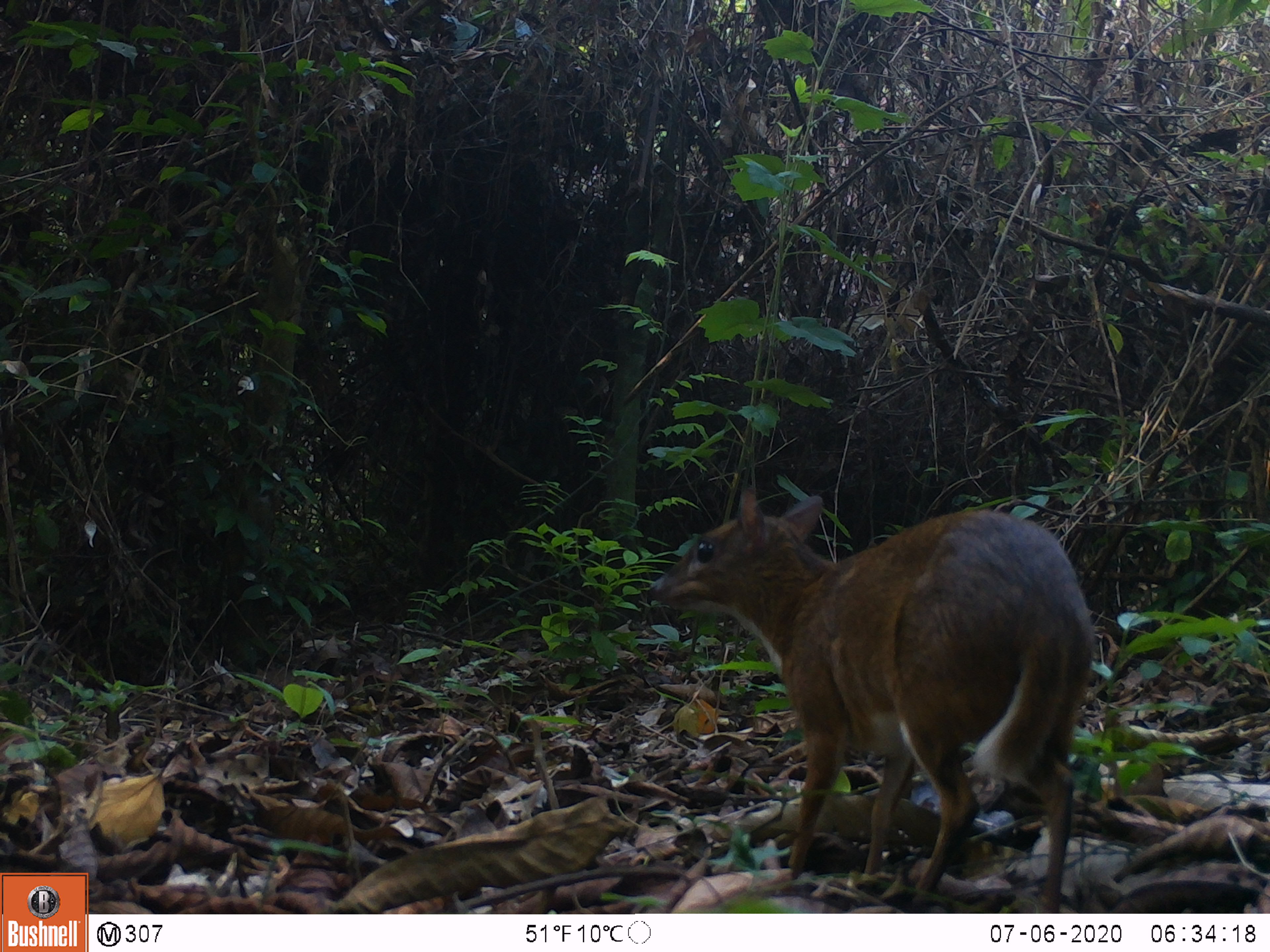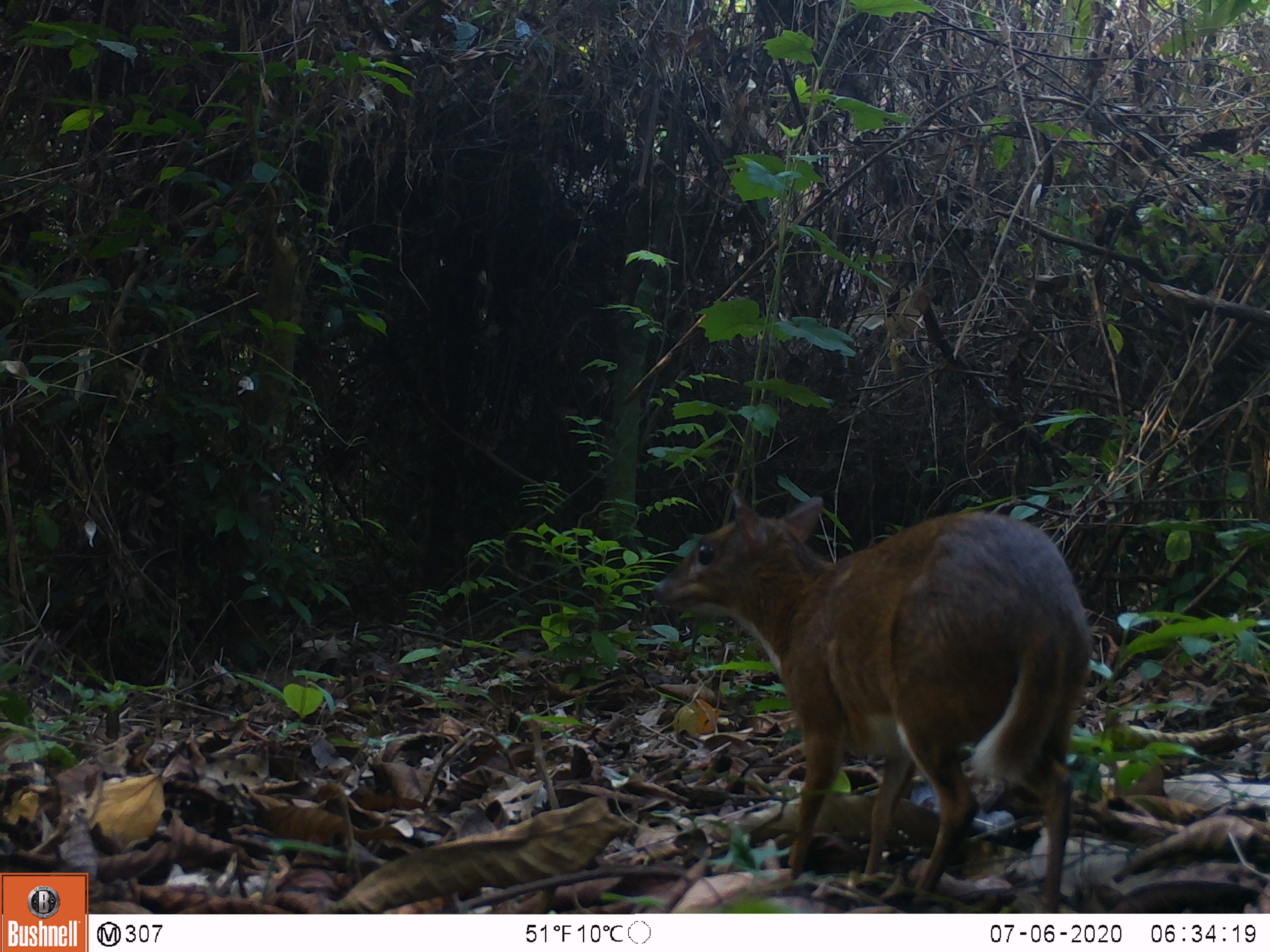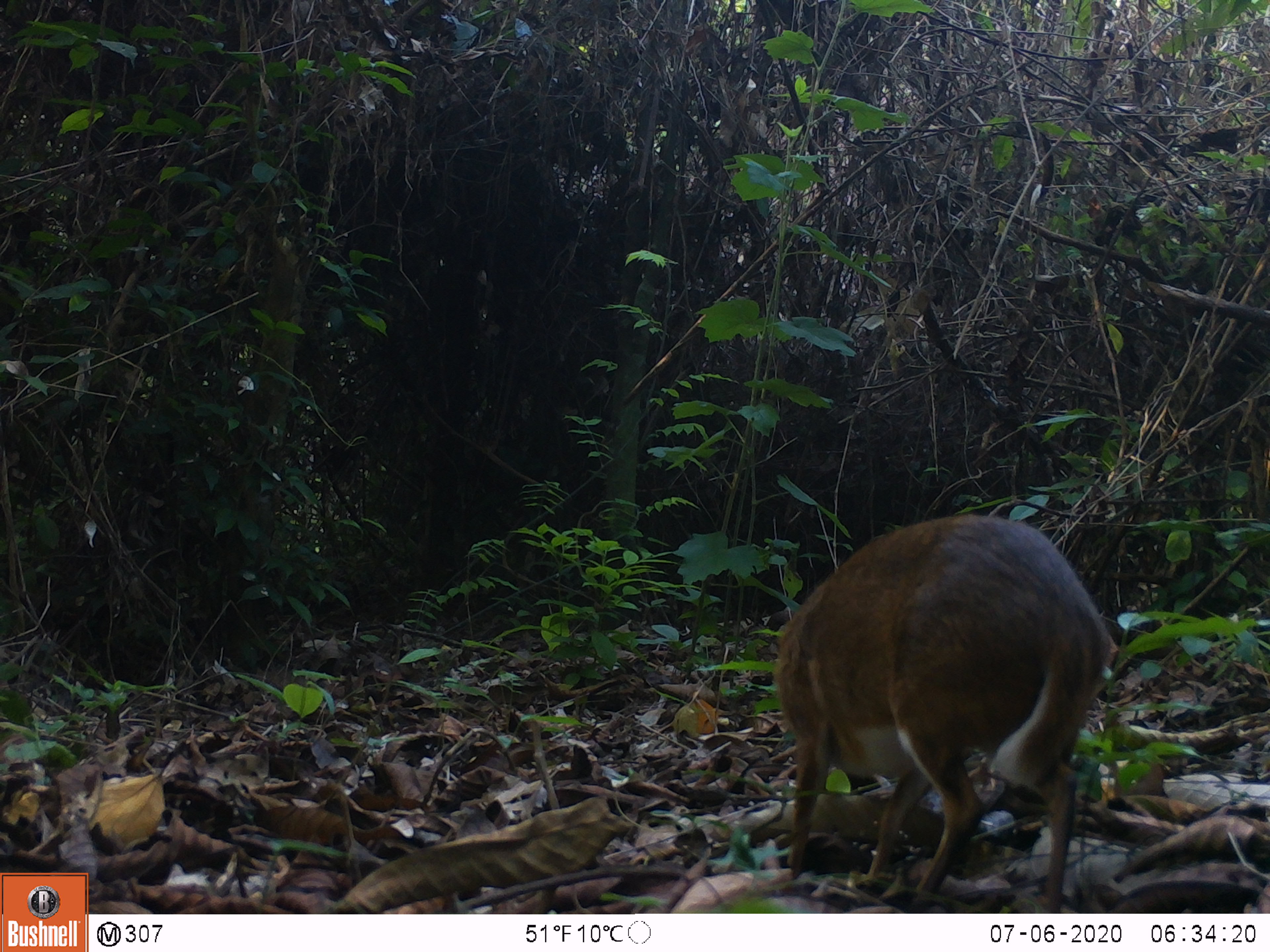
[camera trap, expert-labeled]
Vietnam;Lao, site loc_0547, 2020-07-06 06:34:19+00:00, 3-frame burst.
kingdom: Animalia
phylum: Chordata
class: Mammalia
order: Artiodactyla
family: Tragulidae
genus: Moschiola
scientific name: Moschiola meminna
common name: chevrotain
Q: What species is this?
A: Chevrotain (Moschiola meminna).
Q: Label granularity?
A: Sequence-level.